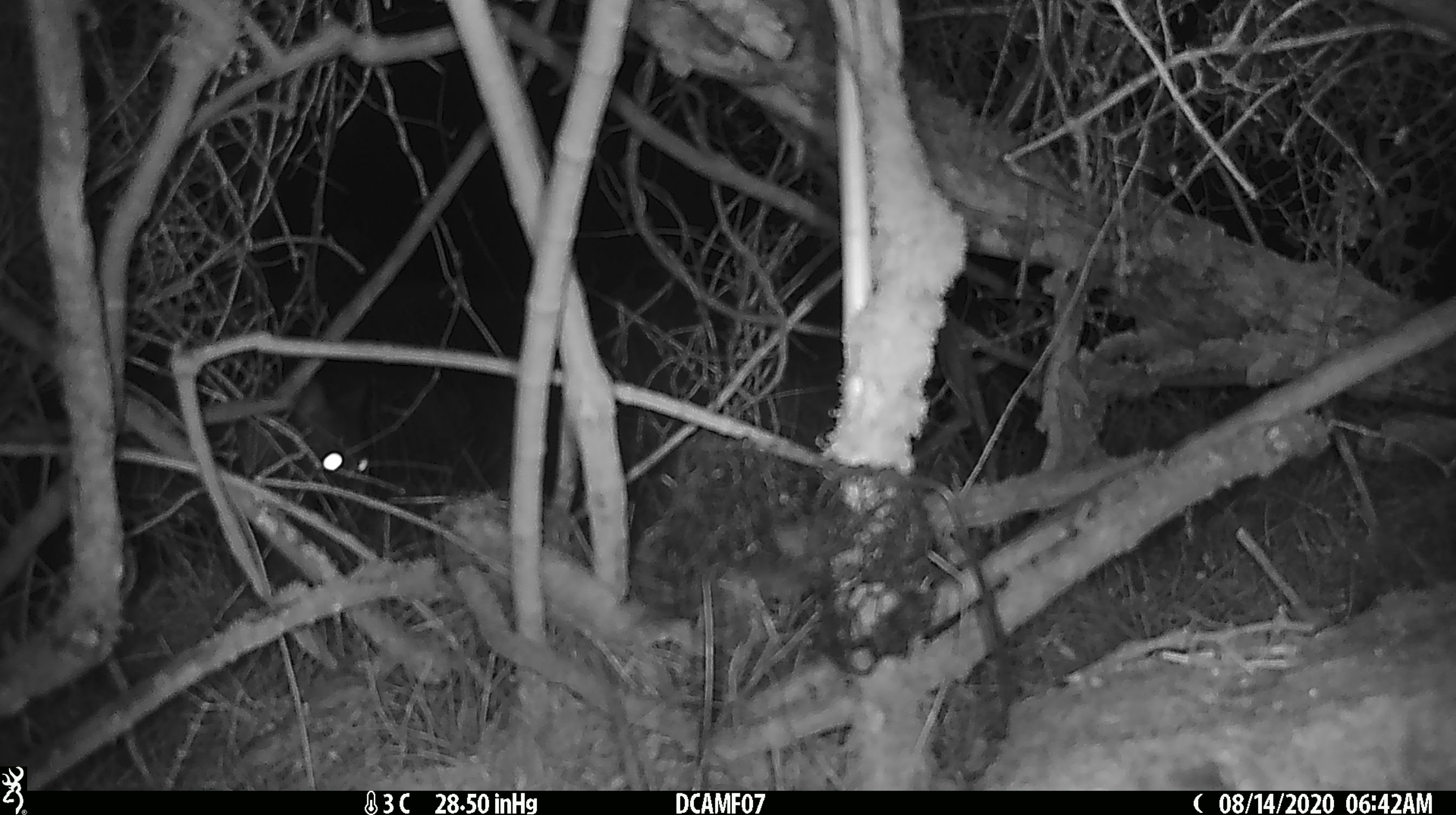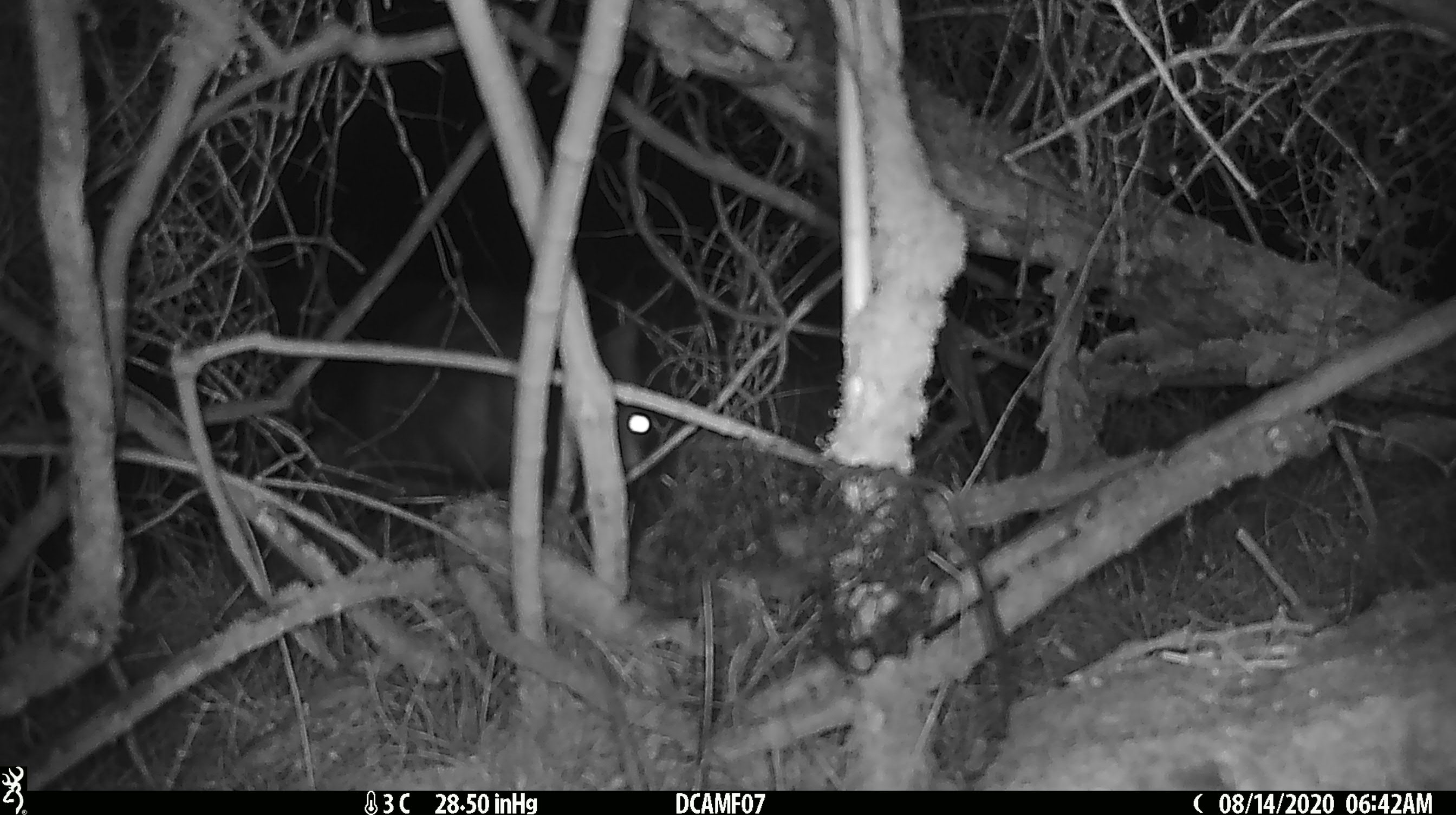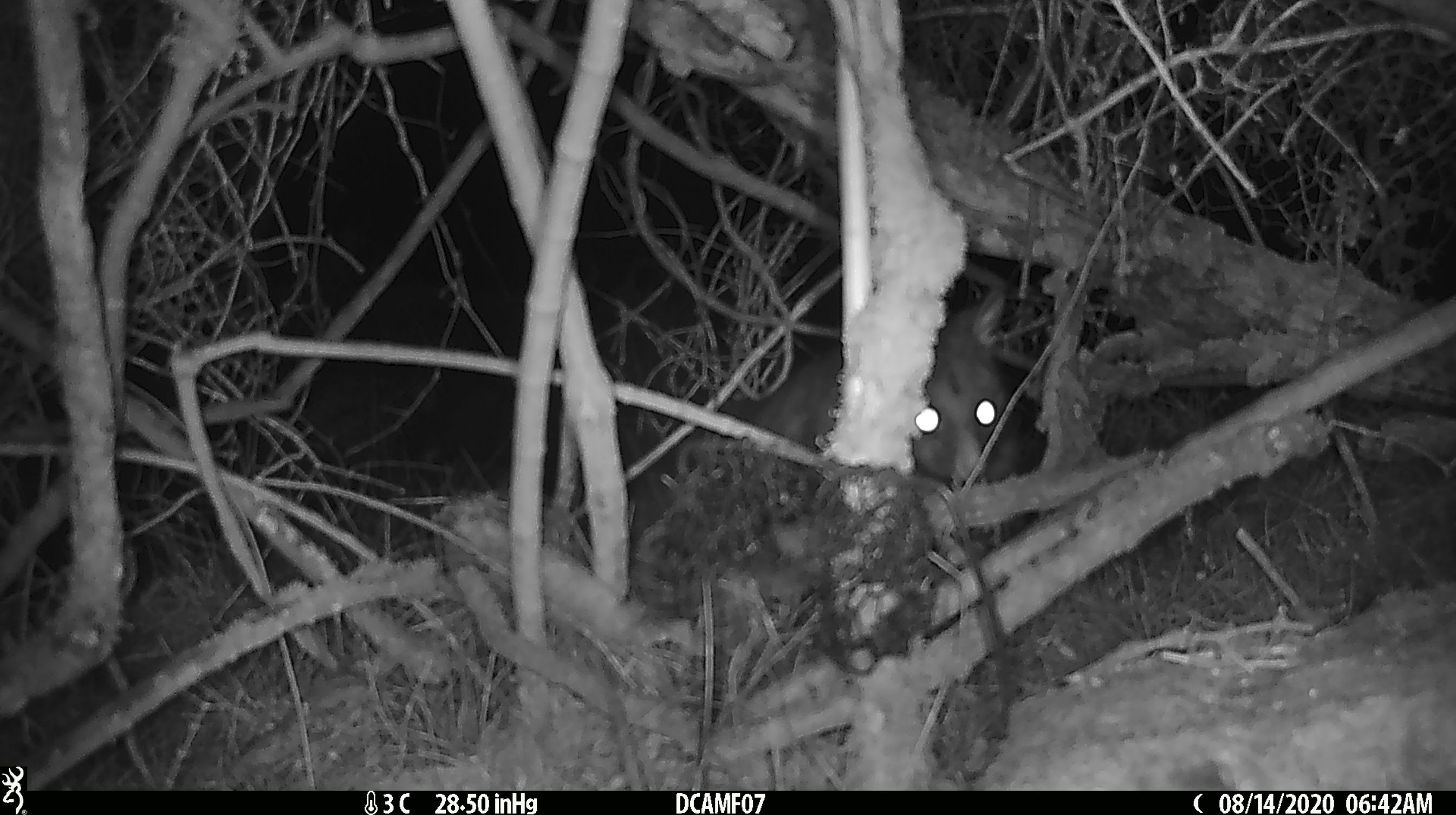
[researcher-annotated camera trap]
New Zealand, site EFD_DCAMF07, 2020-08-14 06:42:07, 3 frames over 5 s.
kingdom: Animalia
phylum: Chordata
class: Mammalia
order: Diprotodontia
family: Phalangeridae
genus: Trichosurus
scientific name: Trichosurus vulpecula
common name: common brushtail possum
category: possum